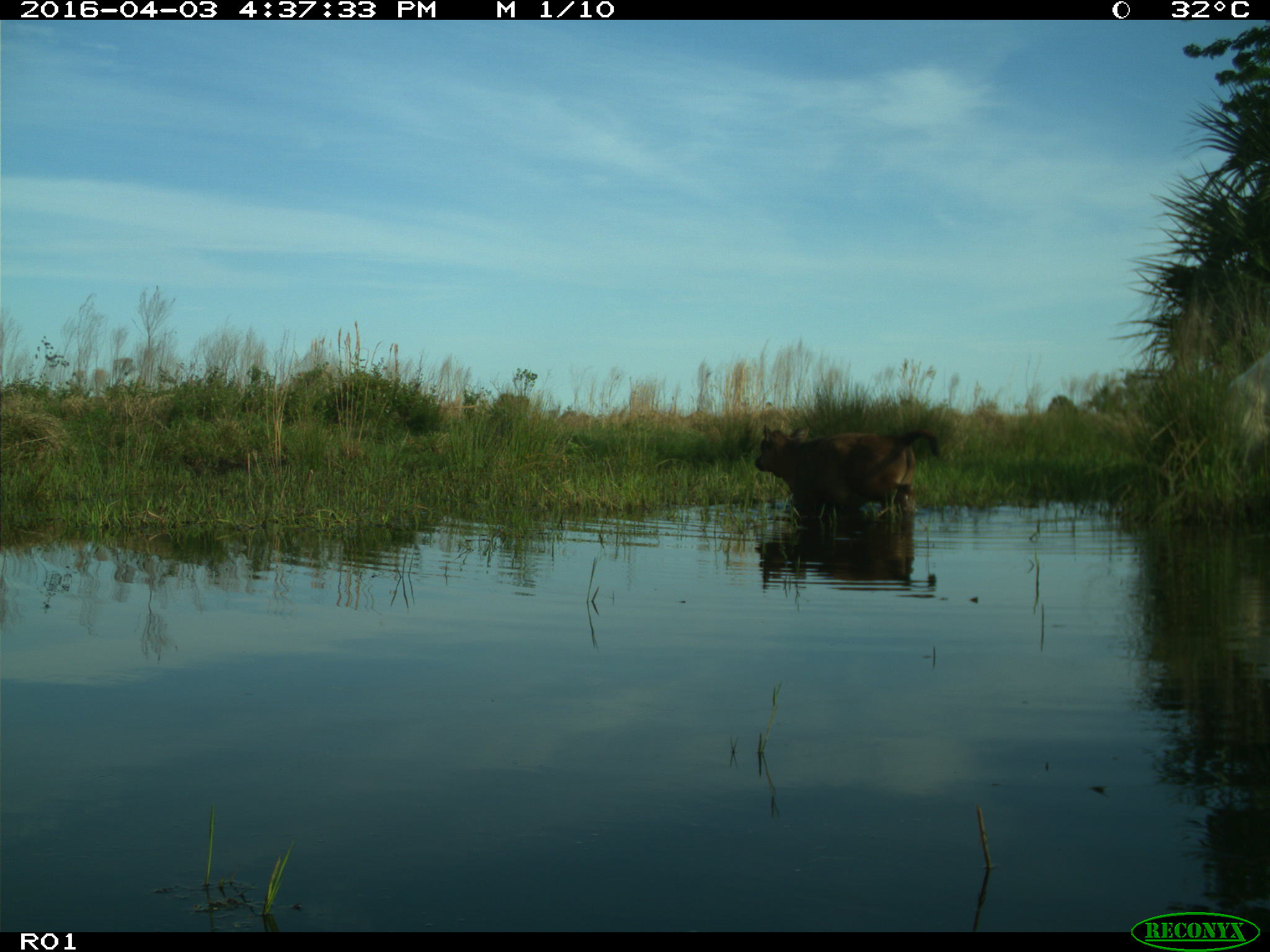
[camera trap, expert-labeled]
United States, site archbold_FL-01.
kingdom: Animalia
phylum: Chordata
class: Mammalia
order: Artiodactyla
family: Bovidae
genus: Bos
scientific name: Bos taurus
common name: domestic cow